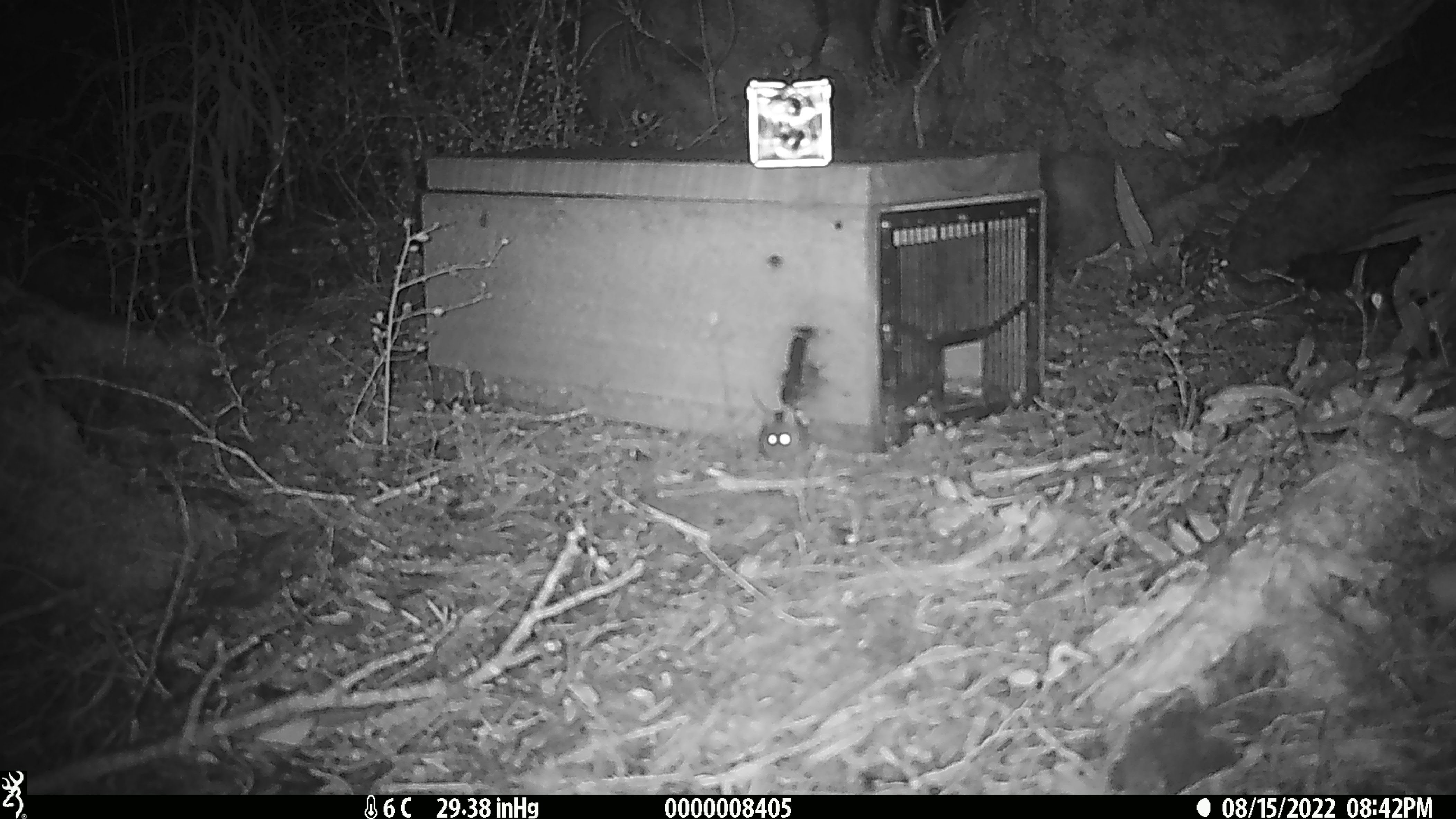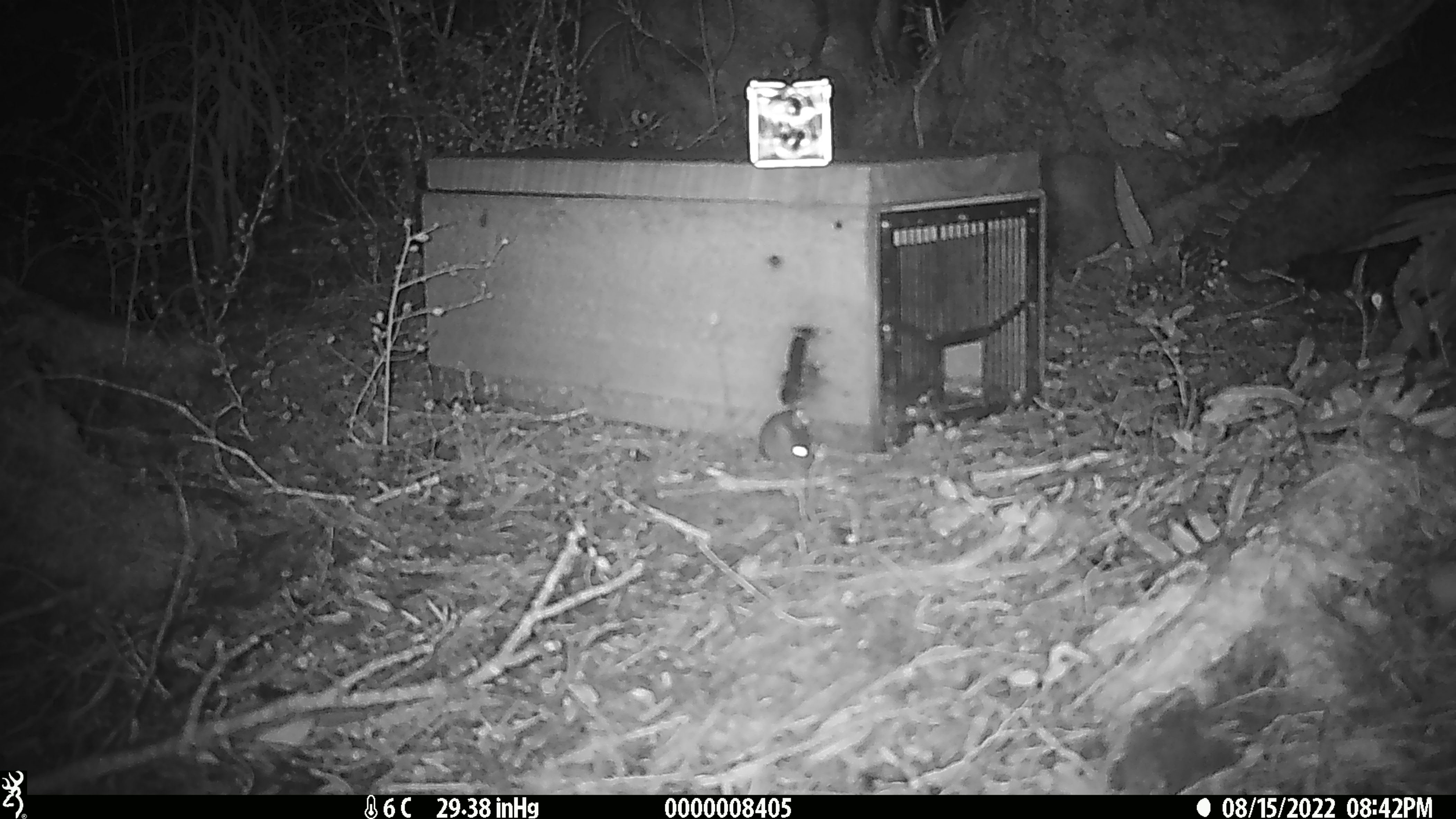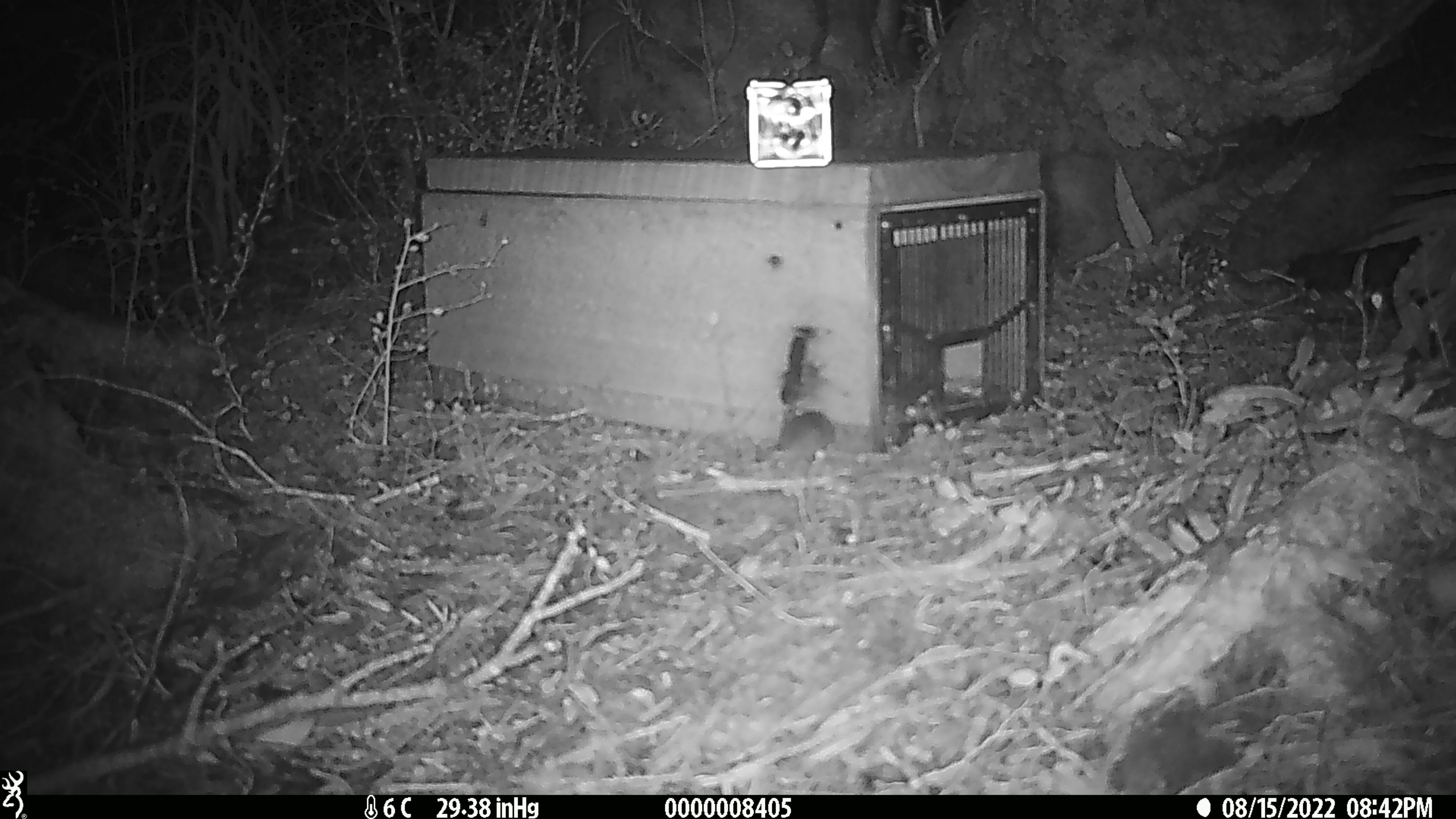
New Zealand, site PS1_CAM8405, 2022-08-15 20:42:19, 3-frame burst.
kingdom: Animalia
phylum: Chordata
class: Mammalia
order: Rodentia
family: Muridae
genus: Mus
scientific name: Mus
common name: mouse